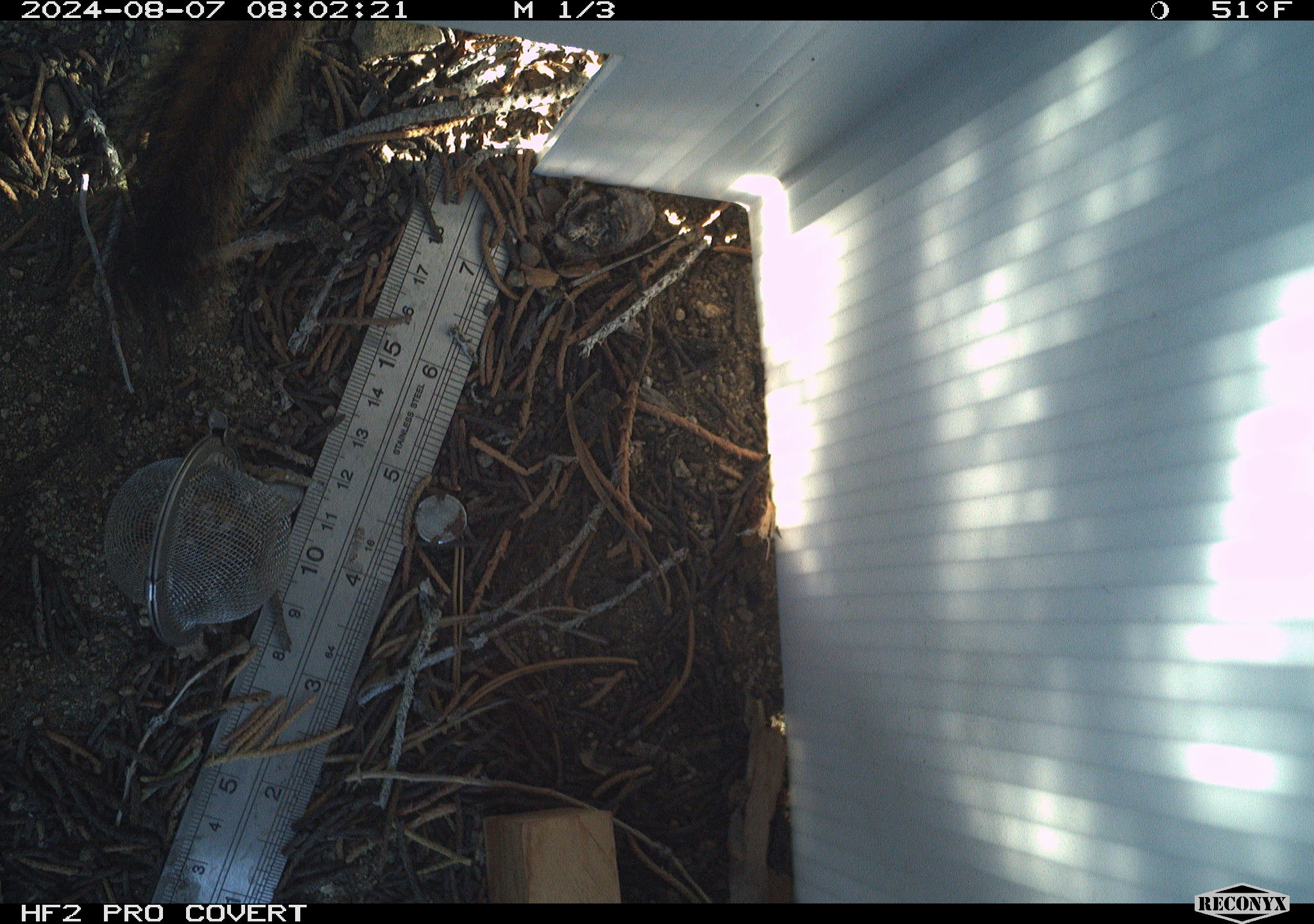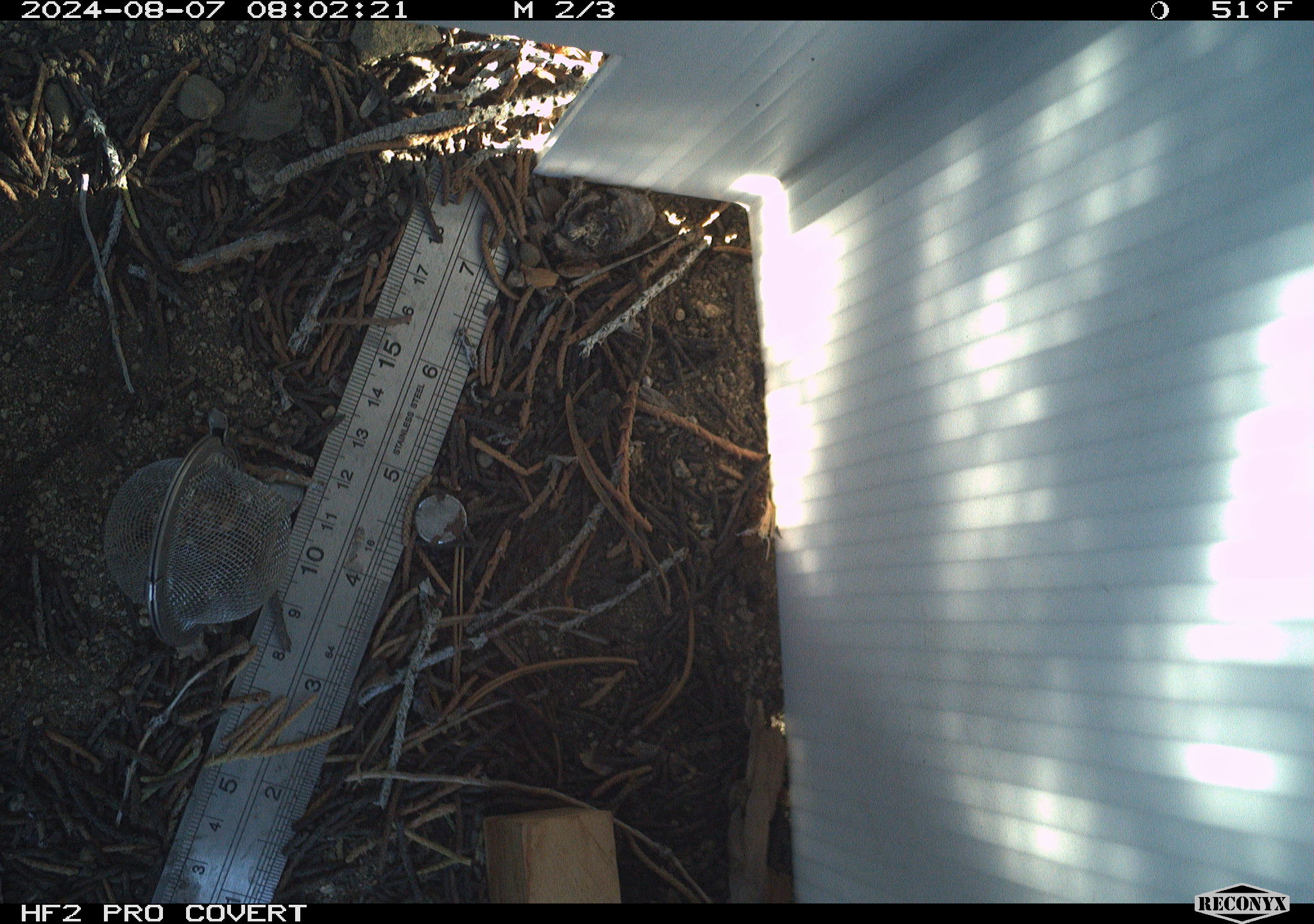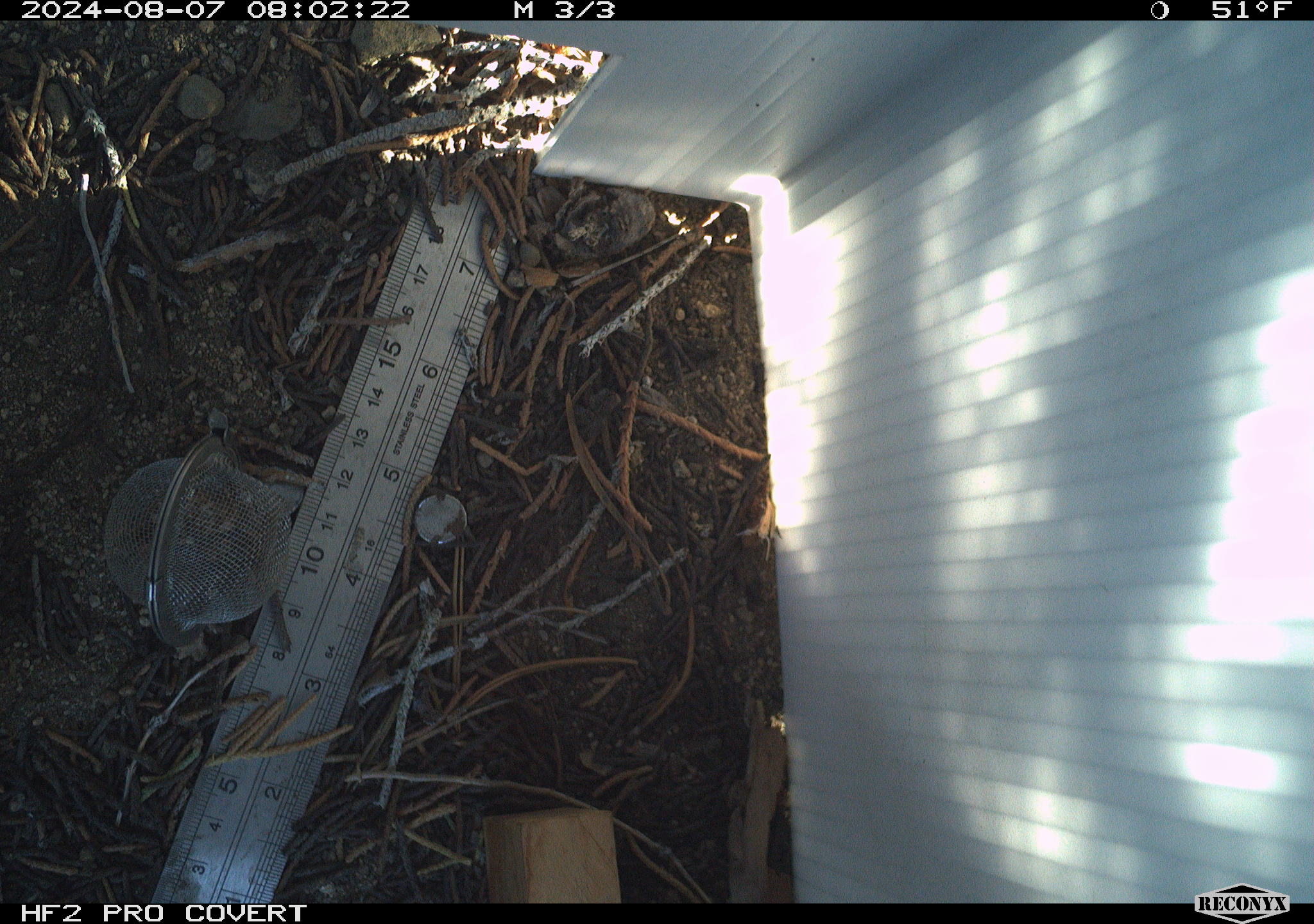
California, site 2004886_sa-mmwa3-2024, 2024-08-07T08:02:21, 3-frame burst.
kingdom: Animalia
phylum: Chordata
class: Mammalia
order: Rodentia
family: Sciuridae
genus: Neotamias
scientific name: Neotamias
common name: western chipmunks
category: neotamias species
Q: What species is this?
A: Neotamias species (western chipmunks) (Neotamias).